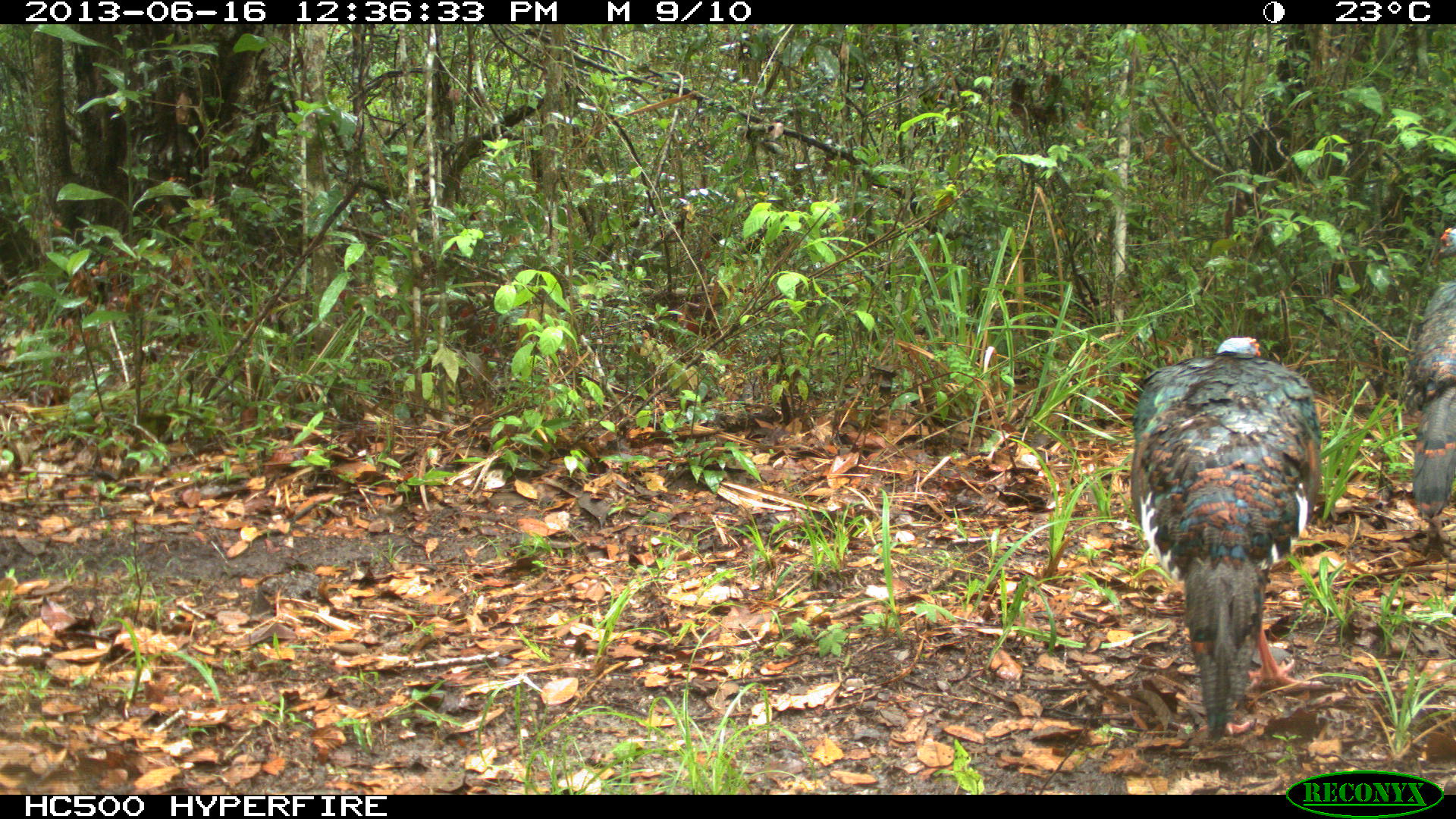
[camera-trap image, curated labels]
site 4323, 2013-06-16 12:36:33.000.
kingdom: Animalia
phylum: Chordata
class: Aves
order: Galliformes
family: Phasianidae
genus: Meleagris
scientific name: Meleagris ocellata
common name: ocellated turkey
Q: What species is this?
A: Meleagris ocellata (ocellated turkey).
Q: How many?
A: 2.